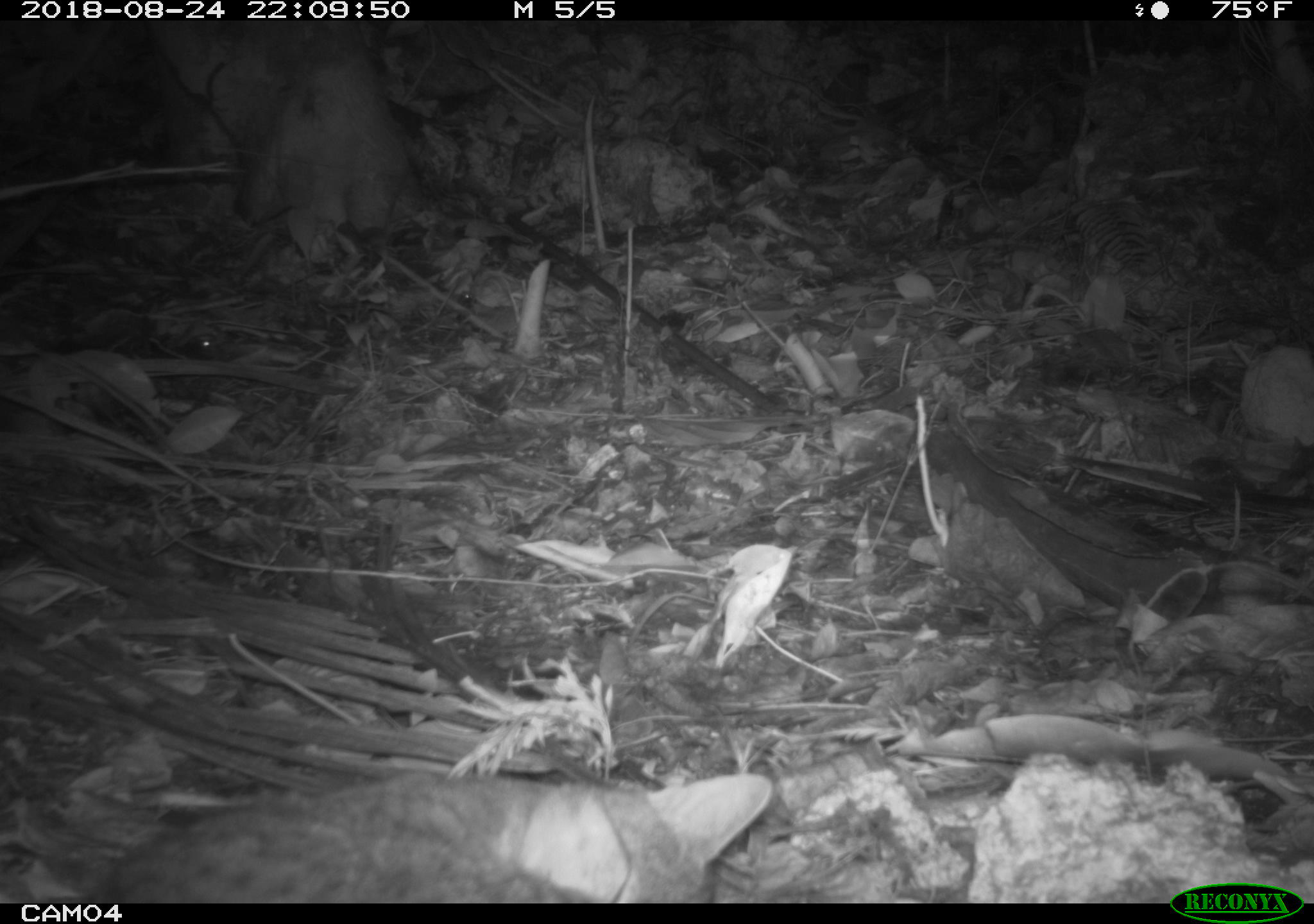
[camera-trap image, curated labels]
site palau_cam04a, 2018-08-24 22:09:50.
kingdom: Animalia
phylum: Chordata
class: Mammalia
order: Carnivora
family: Felidae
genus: Felis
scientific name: Felis catus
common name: cat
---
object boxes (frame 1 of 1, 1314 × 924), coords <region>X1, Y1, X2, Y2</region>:
cat: <region>74, 764, 787, 900</region>